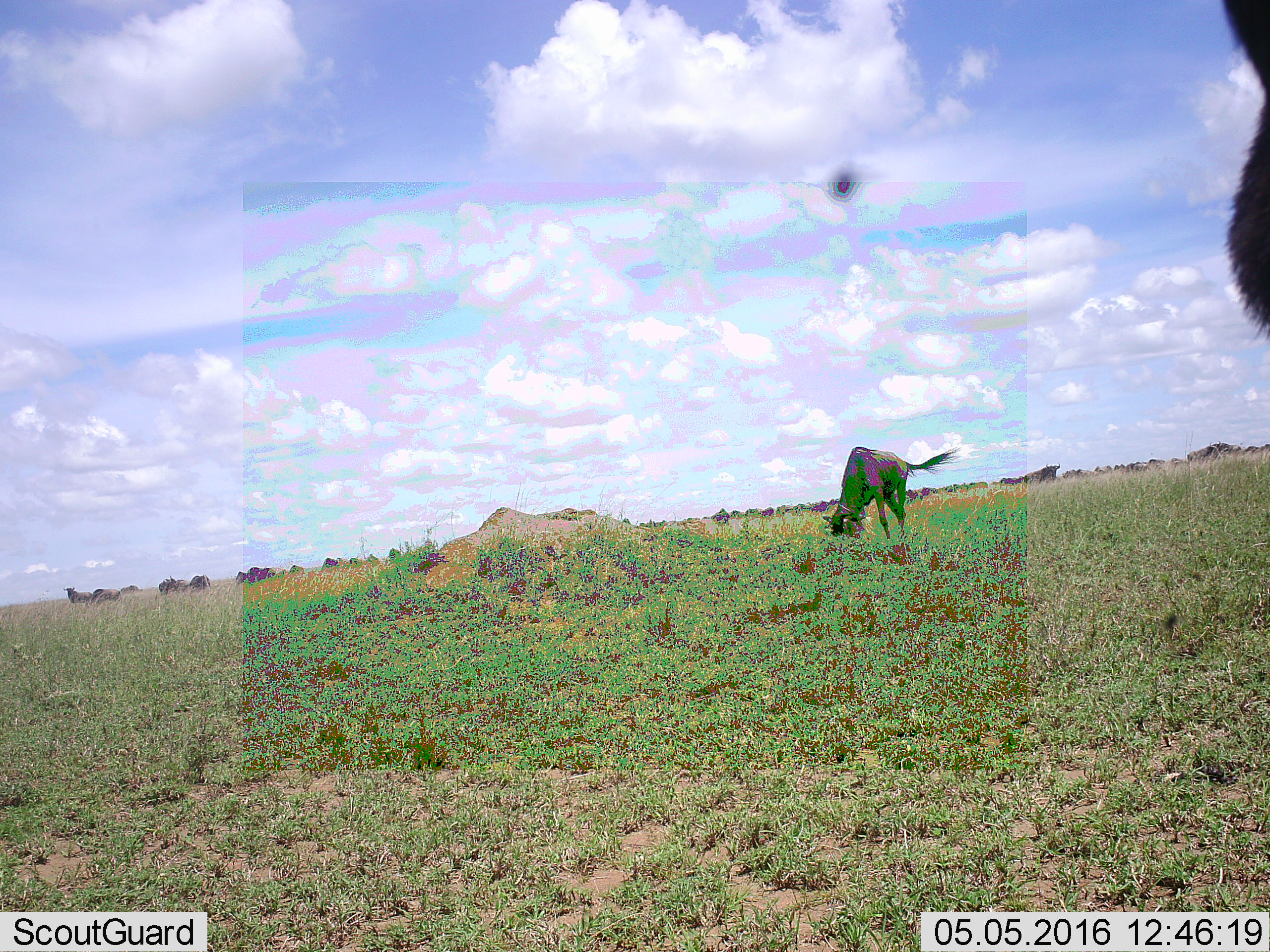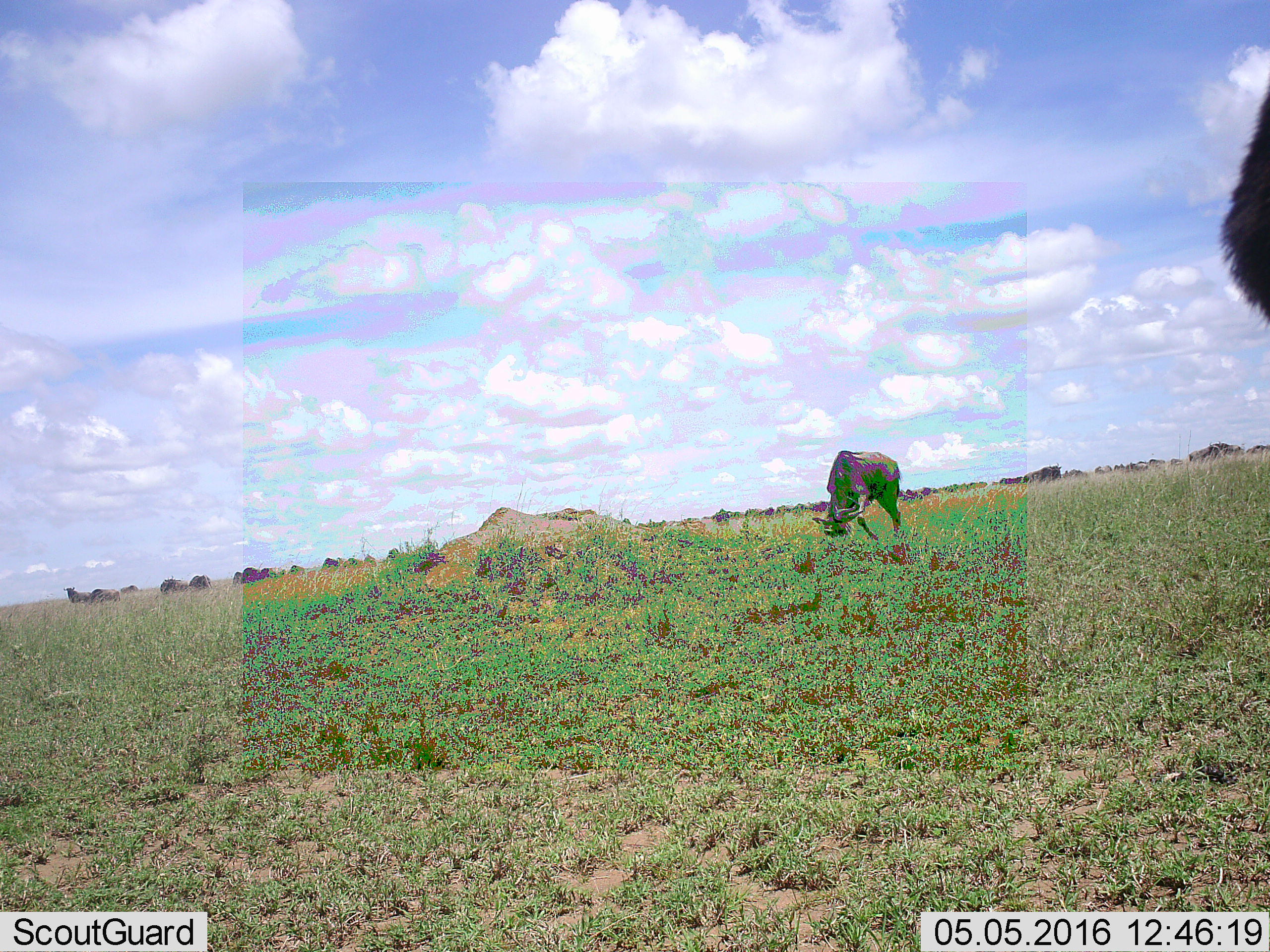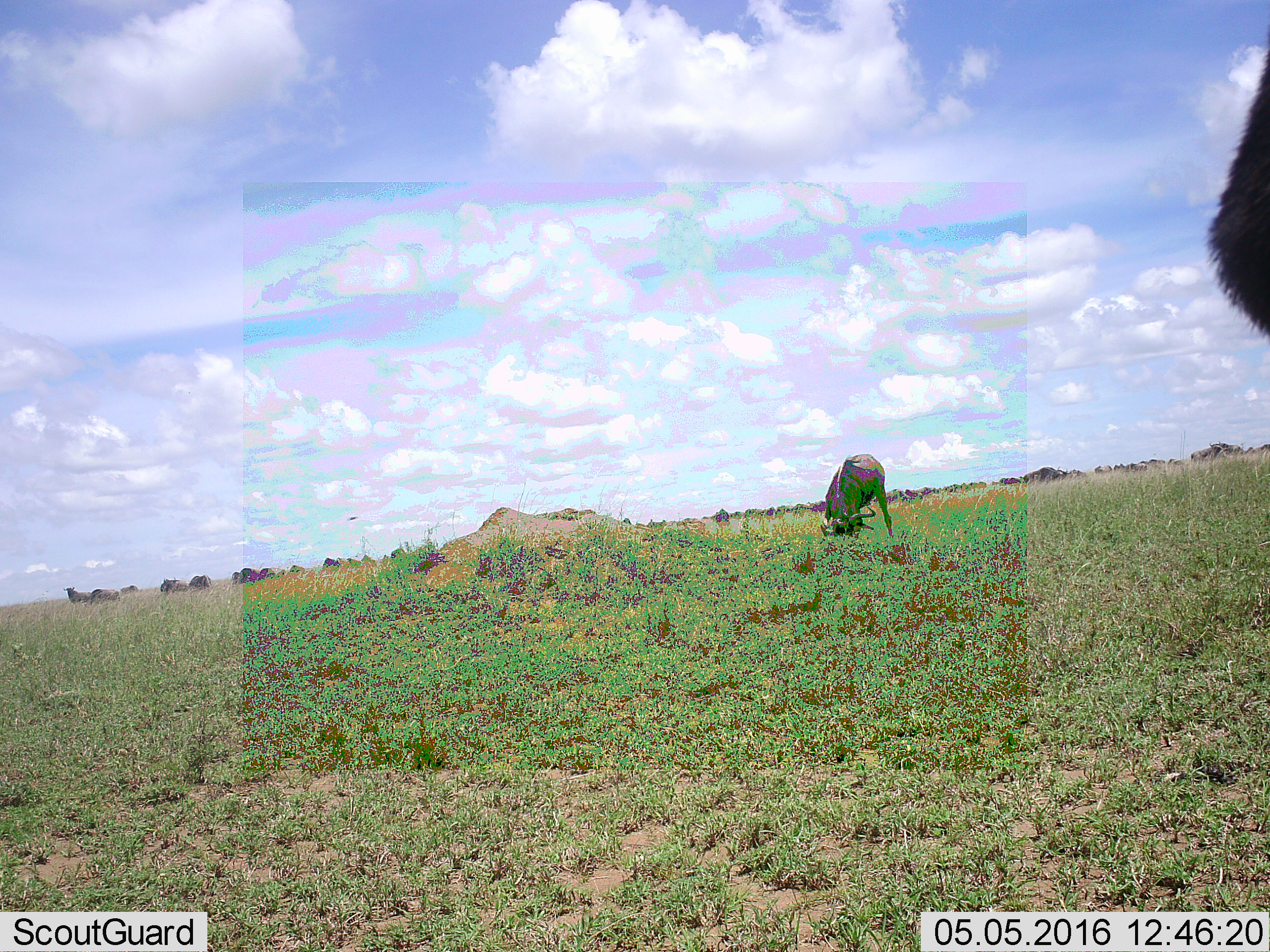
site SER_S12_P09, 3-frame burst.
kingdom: Animalia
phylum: Chordata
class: Mammalia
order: Artiodactyla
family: Bovidae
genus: Connochaetes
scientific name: Connochaetes taurinus taurinus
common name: blue wildebeest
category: wildebeestblue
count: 11-50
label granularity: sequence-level